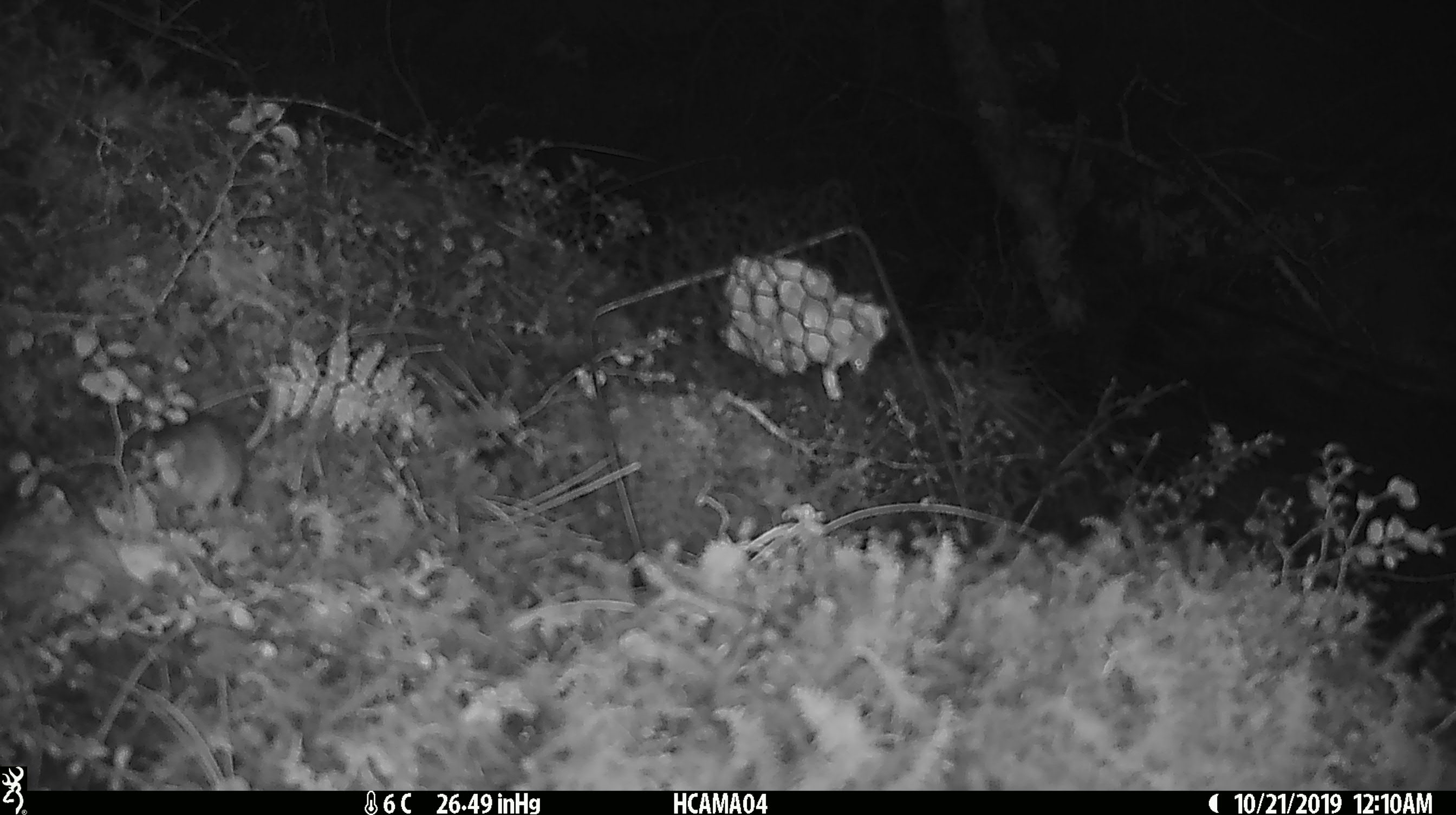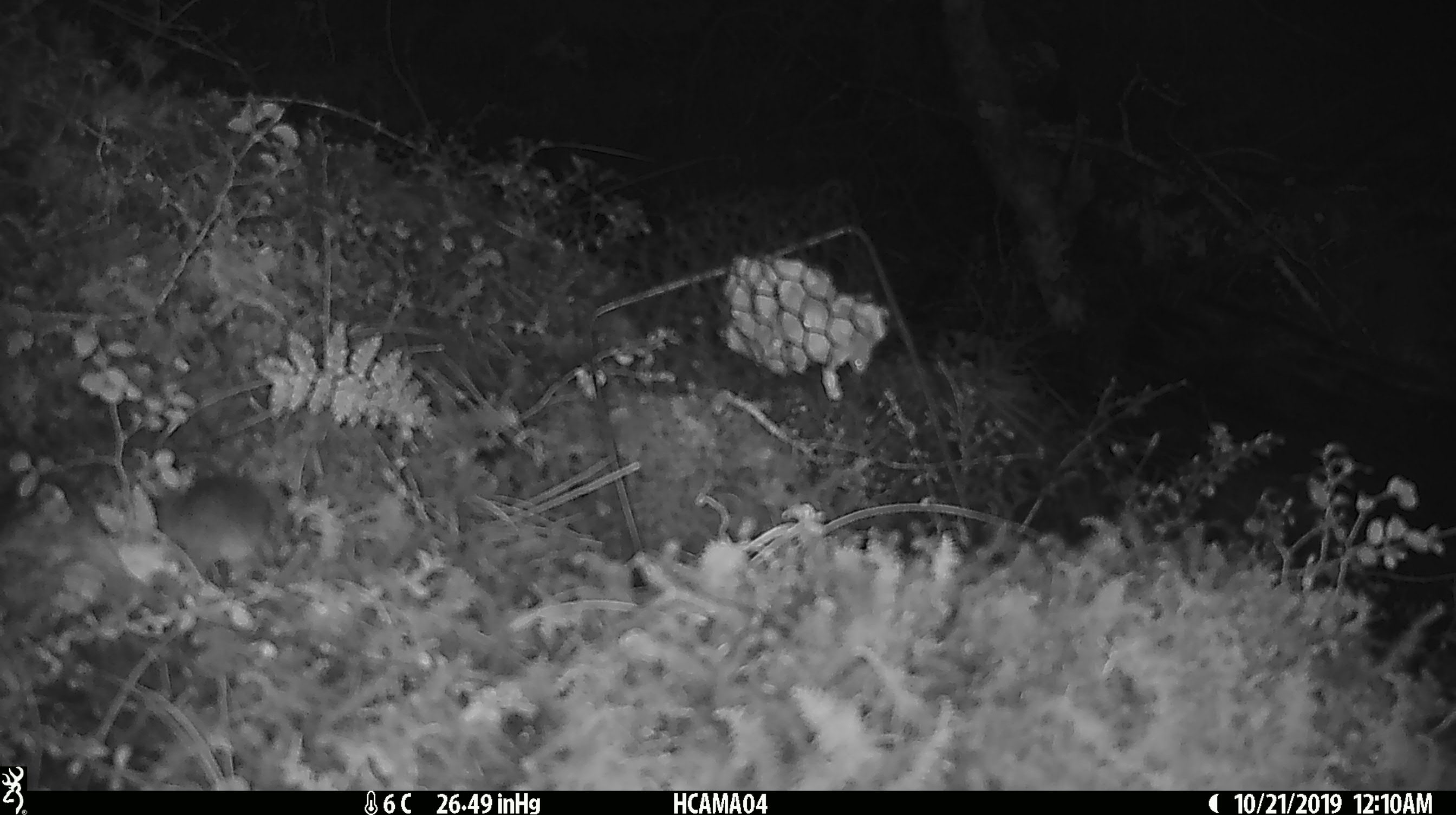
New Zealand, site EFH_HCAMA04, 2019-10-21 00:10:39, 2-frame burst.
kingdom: Animalia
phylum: Chordata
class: Mammalia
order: Rodentia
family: Muridae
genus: Mus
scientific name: Mus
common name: mouse